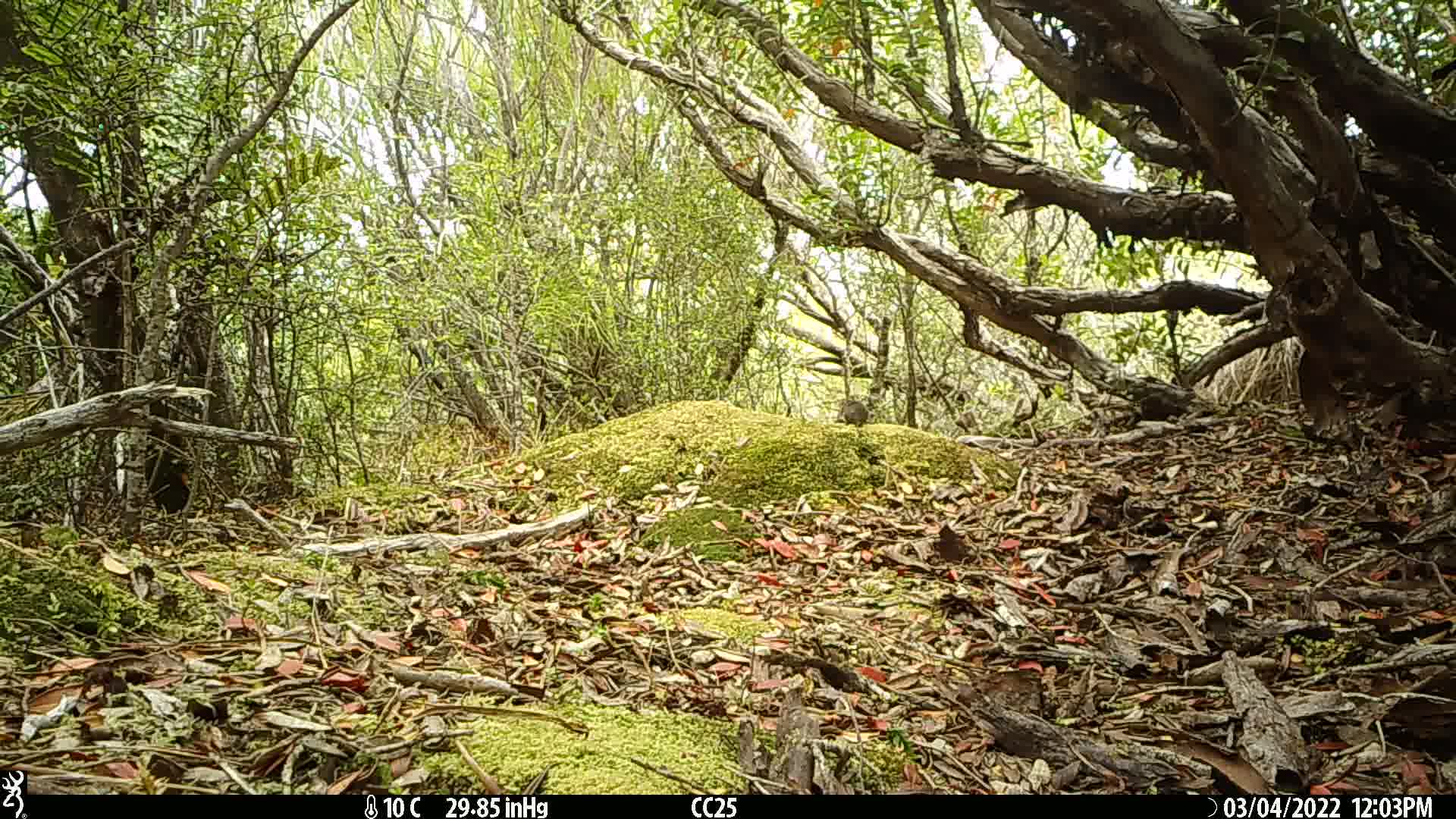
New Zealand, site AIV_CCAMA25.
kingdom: Animalia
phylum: Chordata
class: Mammalia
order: Rodentia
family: Muridae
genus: Mus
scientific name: Mus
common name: mouse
Mouse (Mus).